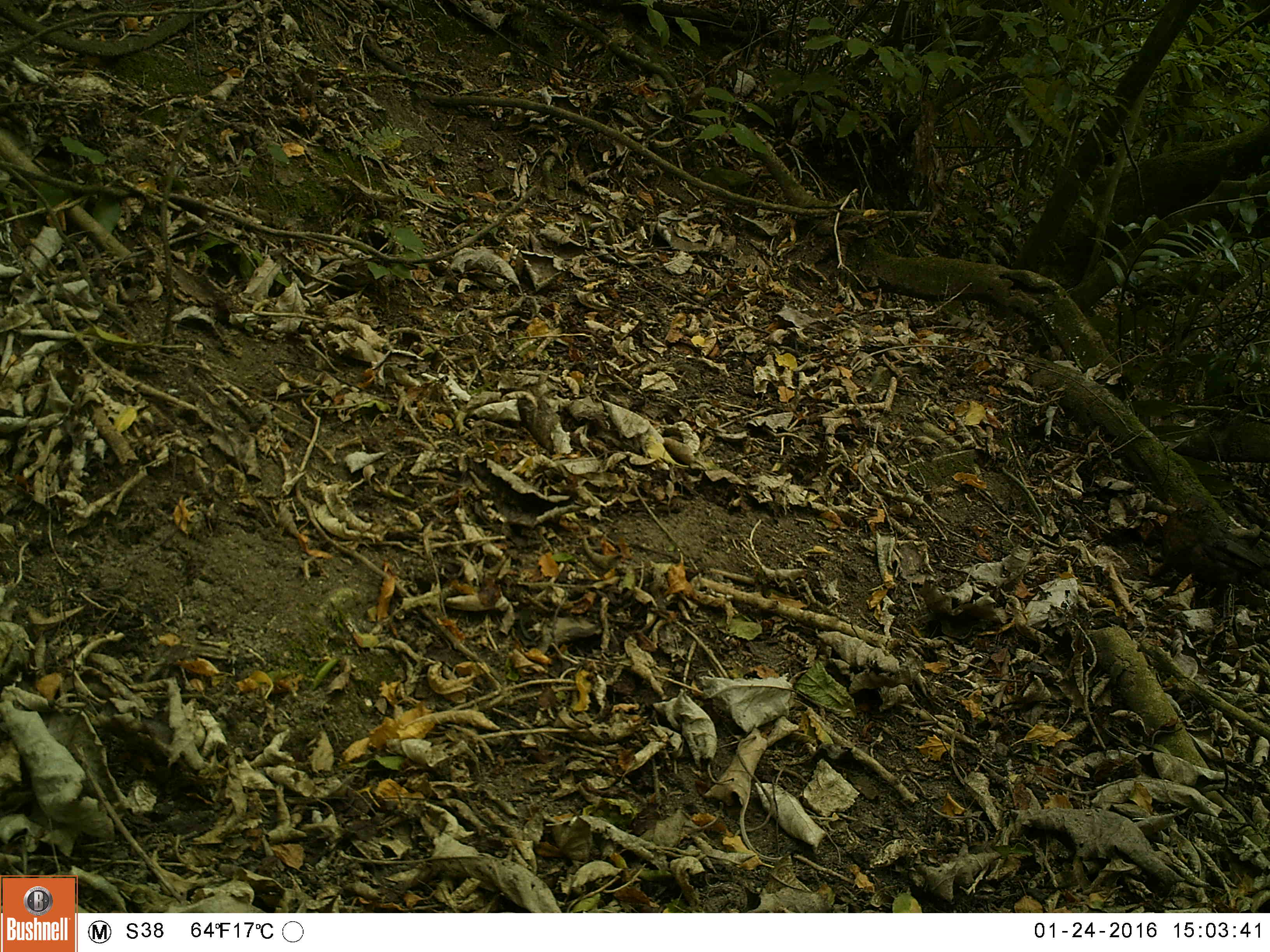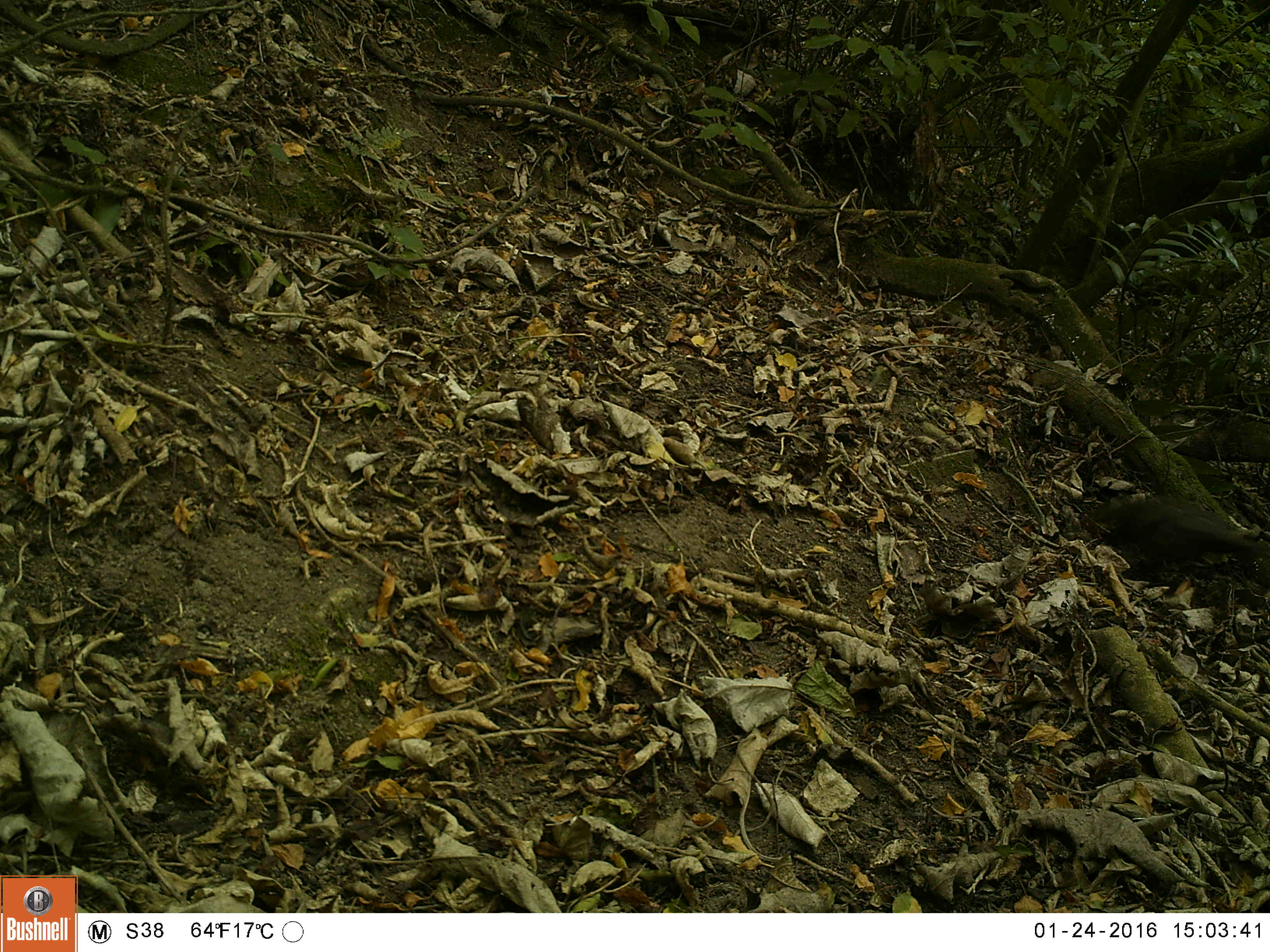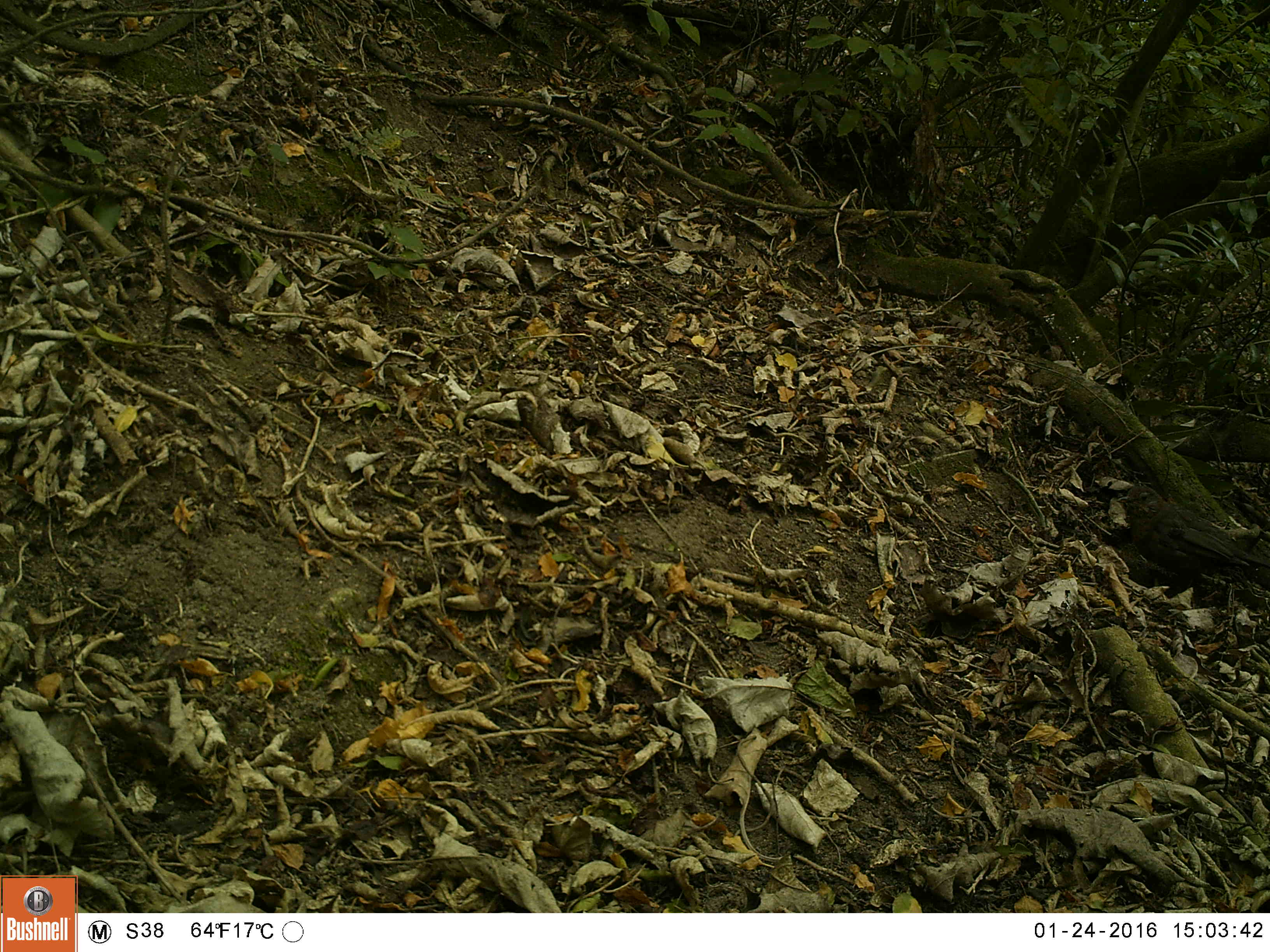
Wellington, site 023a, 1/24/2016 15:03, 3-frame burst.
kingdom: Animalia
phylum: Chordata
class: Aves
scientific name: Aves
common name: bird